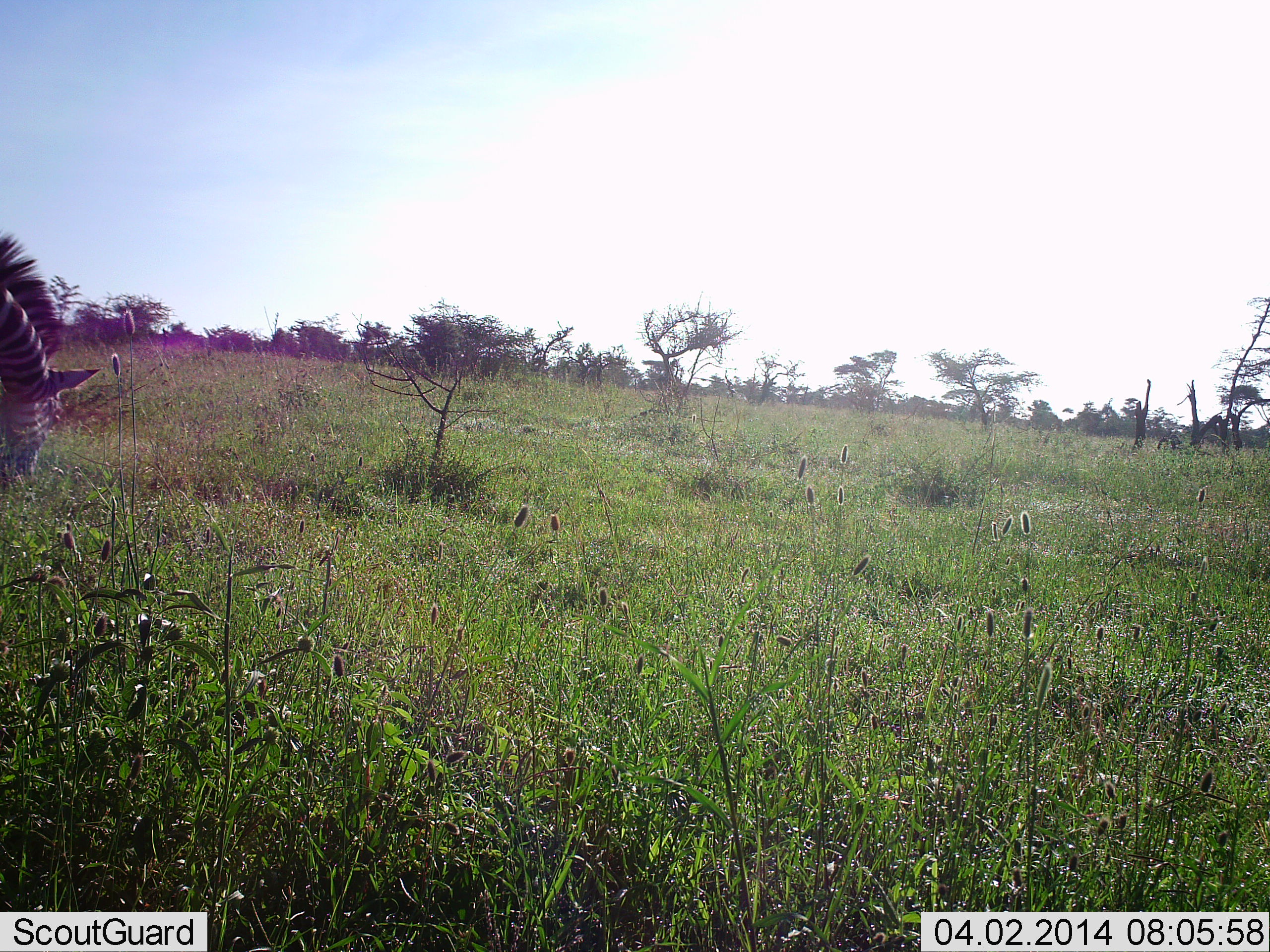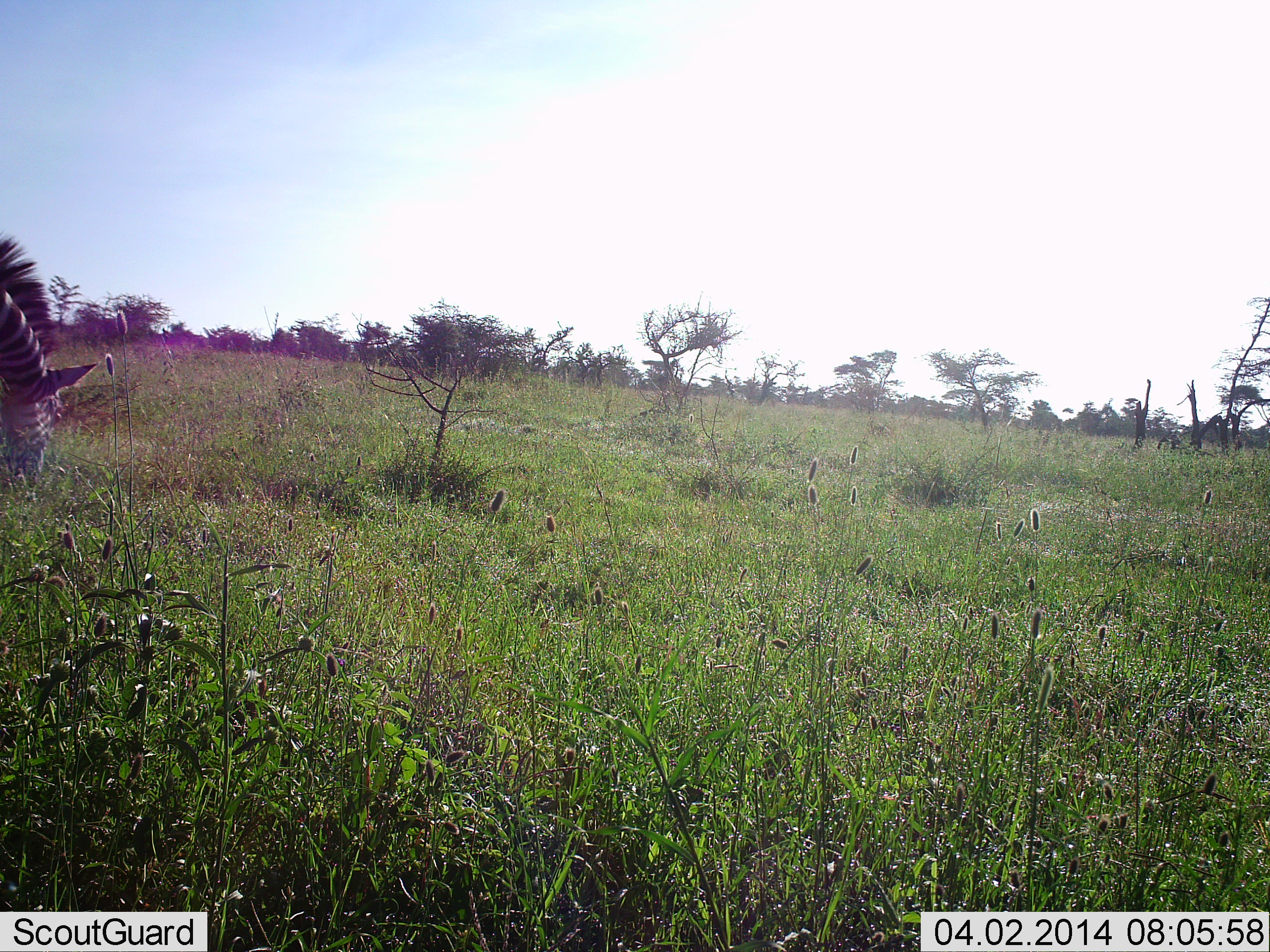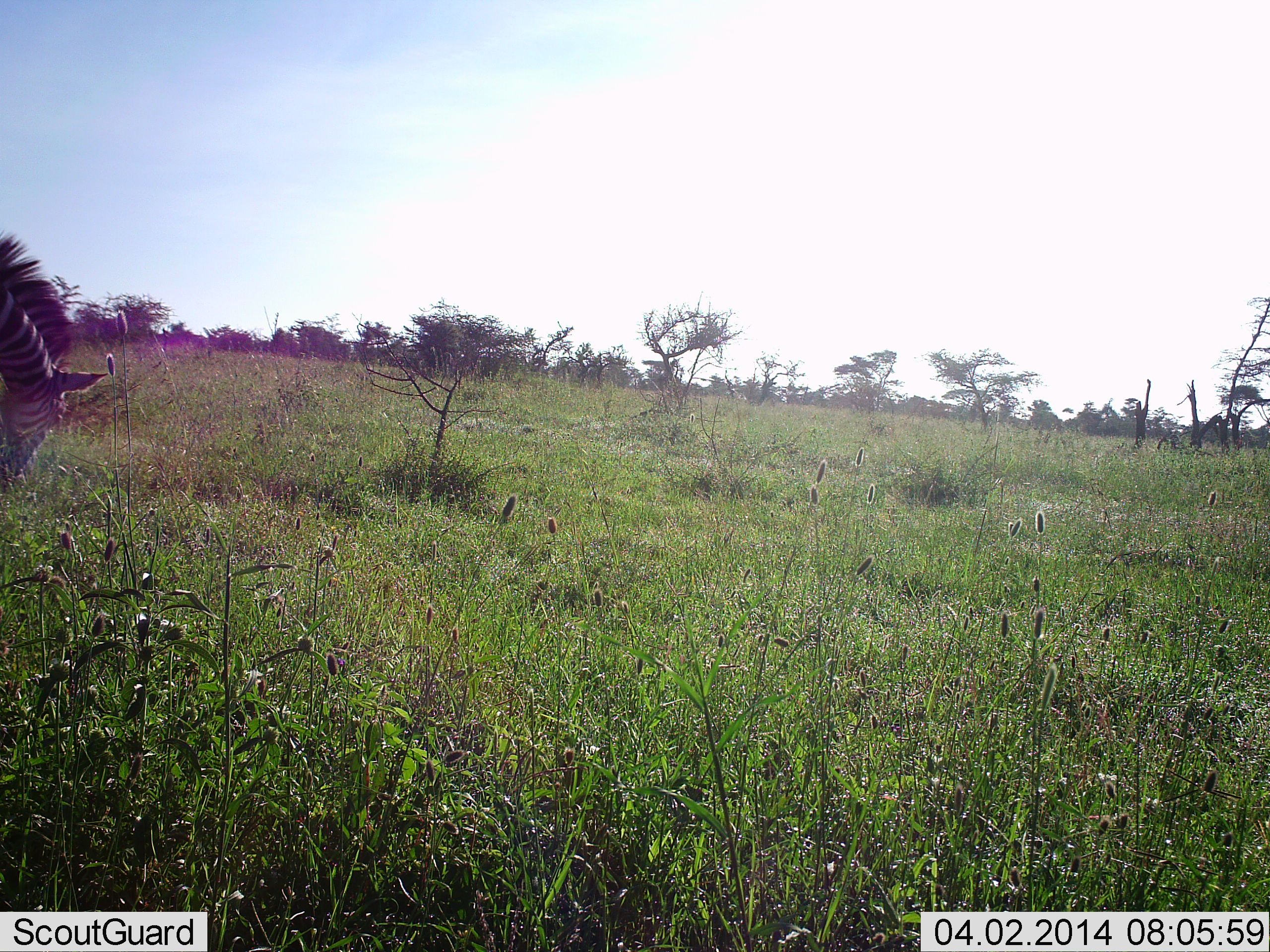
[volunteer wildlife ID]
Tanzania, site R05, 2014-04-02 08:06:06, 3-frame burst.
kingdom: Animalia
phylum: Chordata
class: Mammalia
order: Perissodactyla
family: Equidae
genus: Equus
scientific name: Equus quagga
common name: plains zebra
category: zebra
Zebra (plains zebra) (Equus quagga), count 1. Behavior (volunteer vote fractions): standing 0%, resting 0%, moving 0%, interacting 0%. Young present (vote fraction): 0%. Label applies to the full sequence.